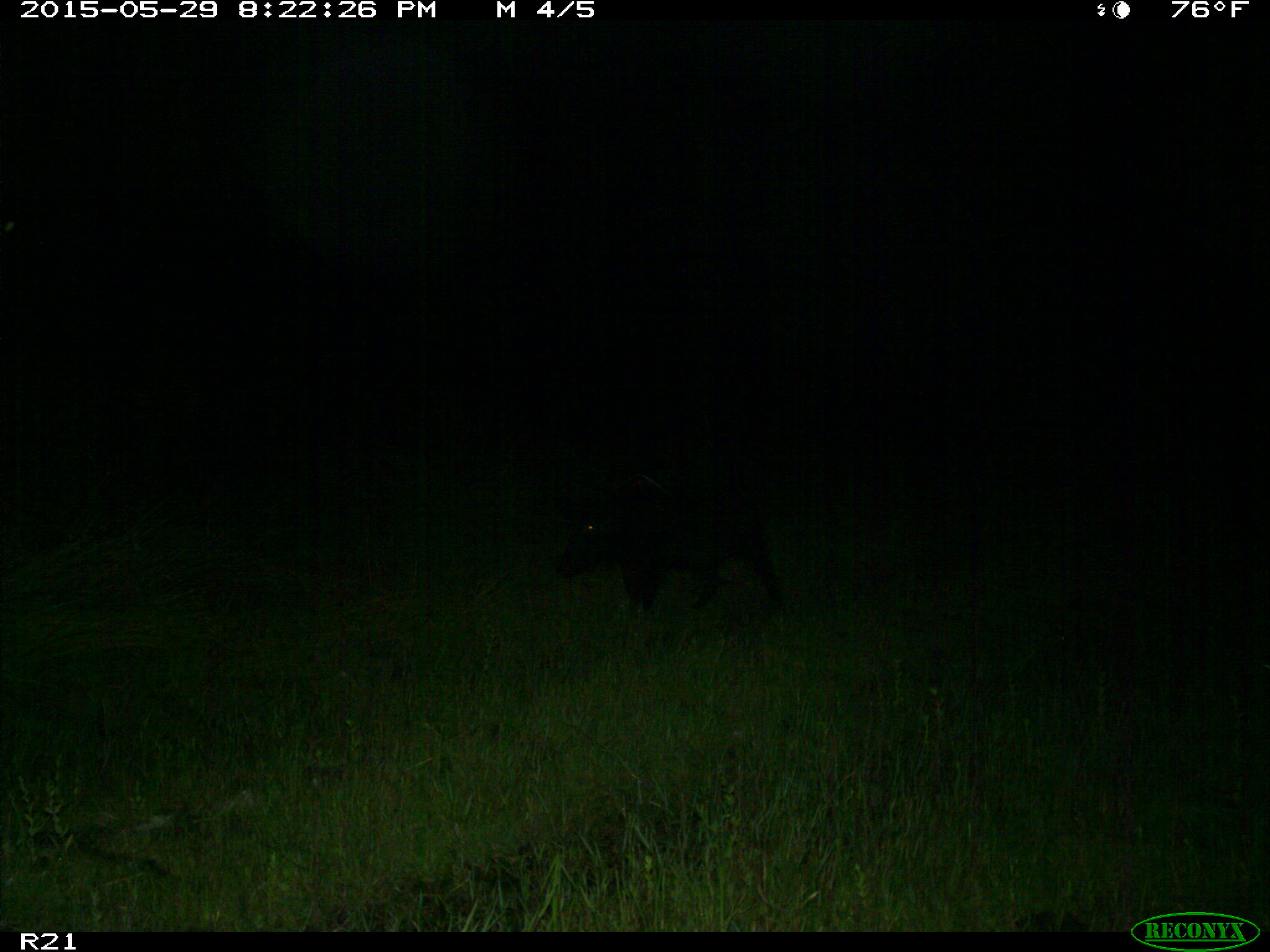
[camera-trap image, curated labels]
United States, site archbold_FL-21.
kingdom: Animalia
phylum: Chordata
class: Mammalia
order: Artiodactyla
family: Suidae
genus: Sus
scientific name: Sus scrofa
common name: wild boar